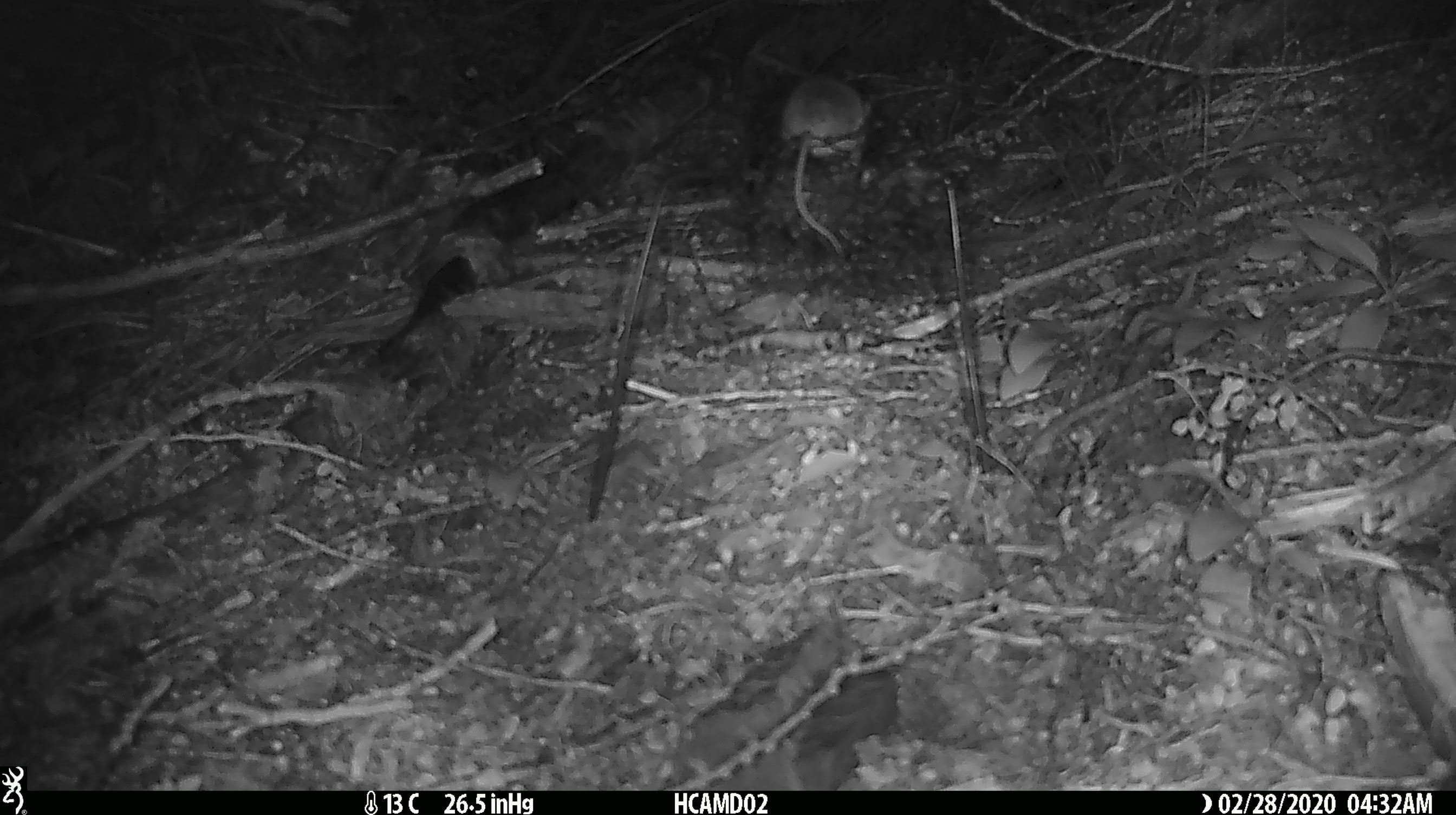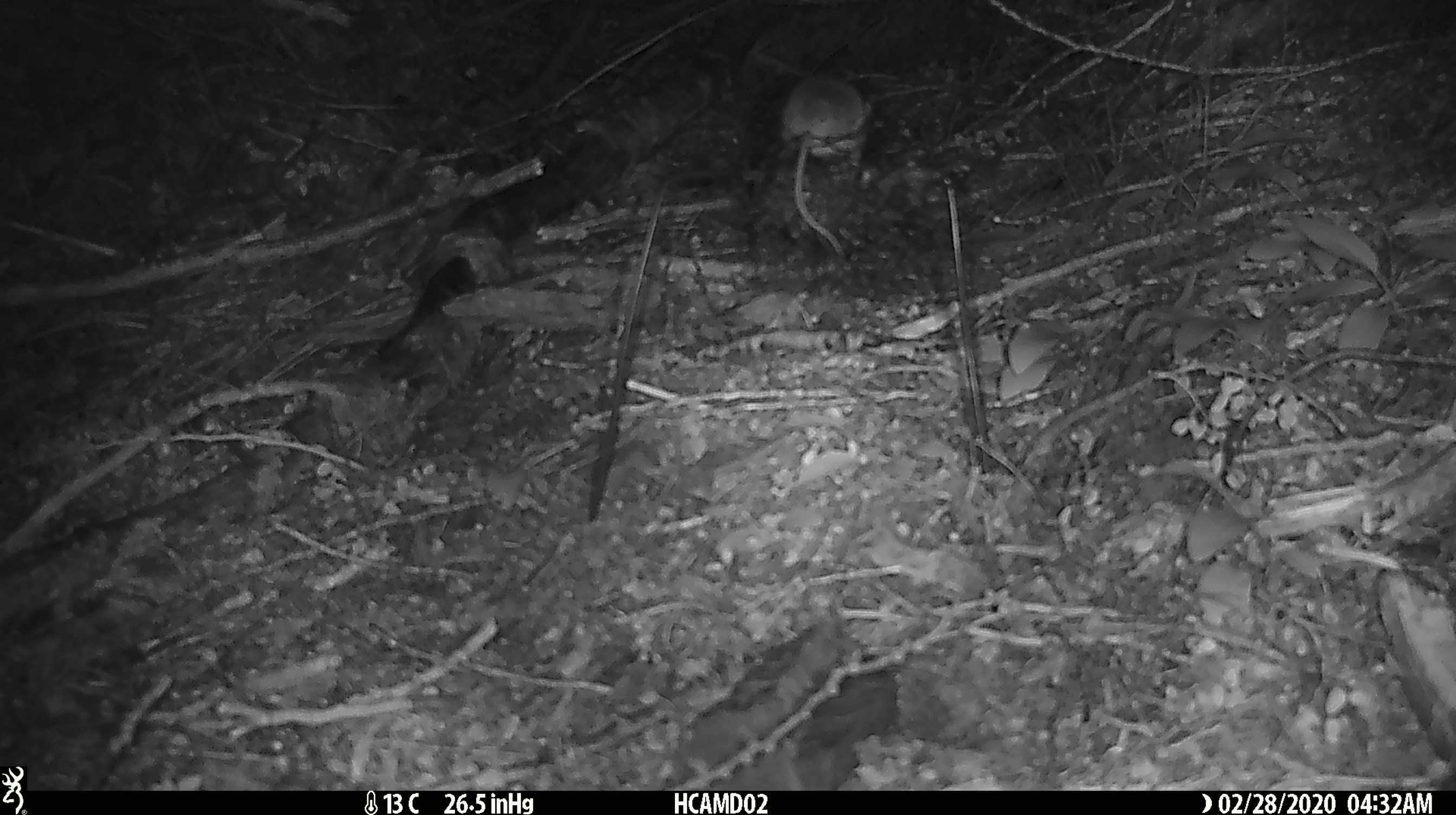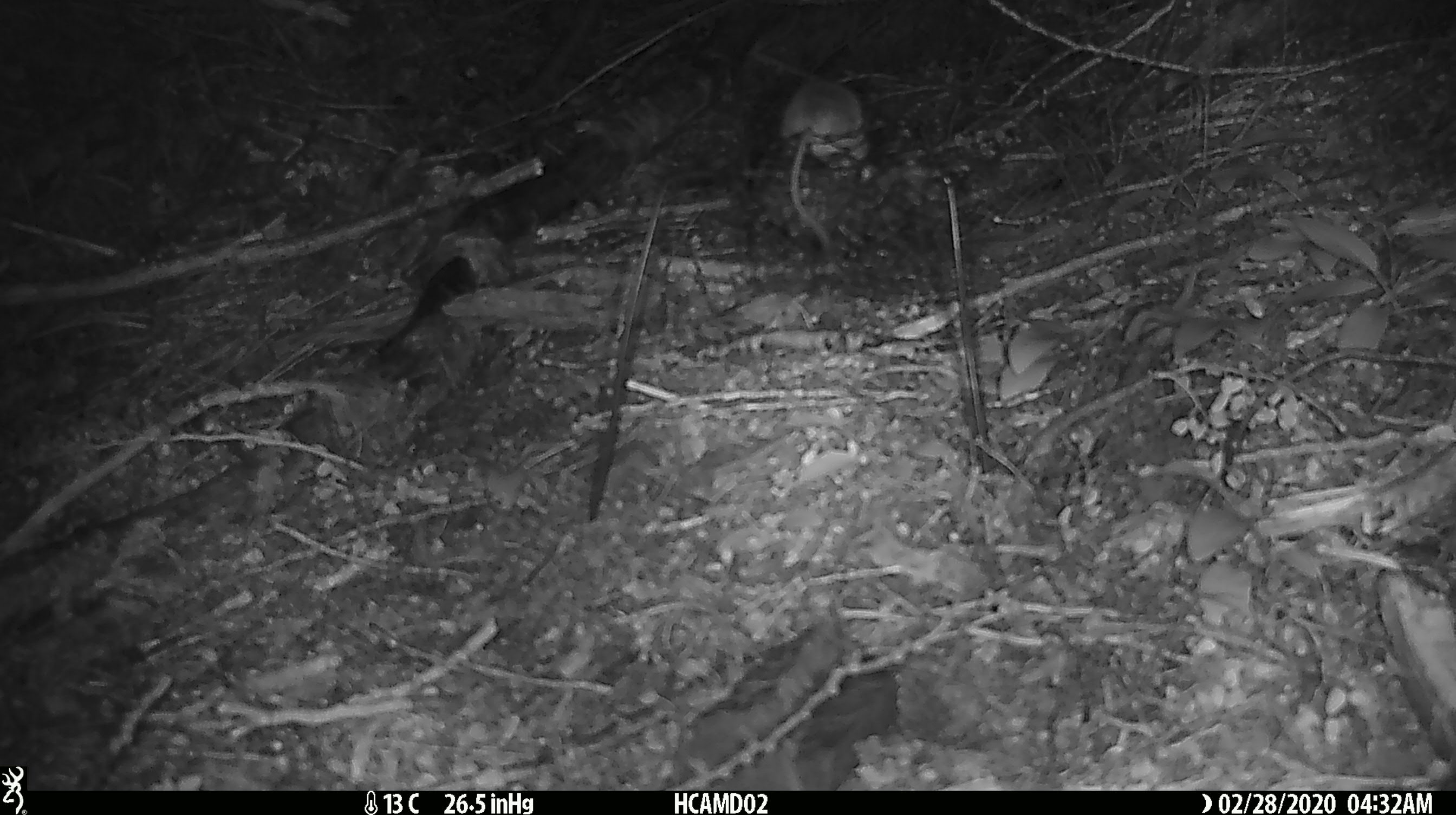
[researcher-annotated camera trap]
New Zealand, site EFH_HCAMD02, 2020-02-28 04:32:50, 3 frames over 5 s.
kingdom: Animalia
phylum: Chordata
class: Mammalia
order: Rodentia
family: Muridae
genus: Mus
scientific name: Mus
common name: mouse